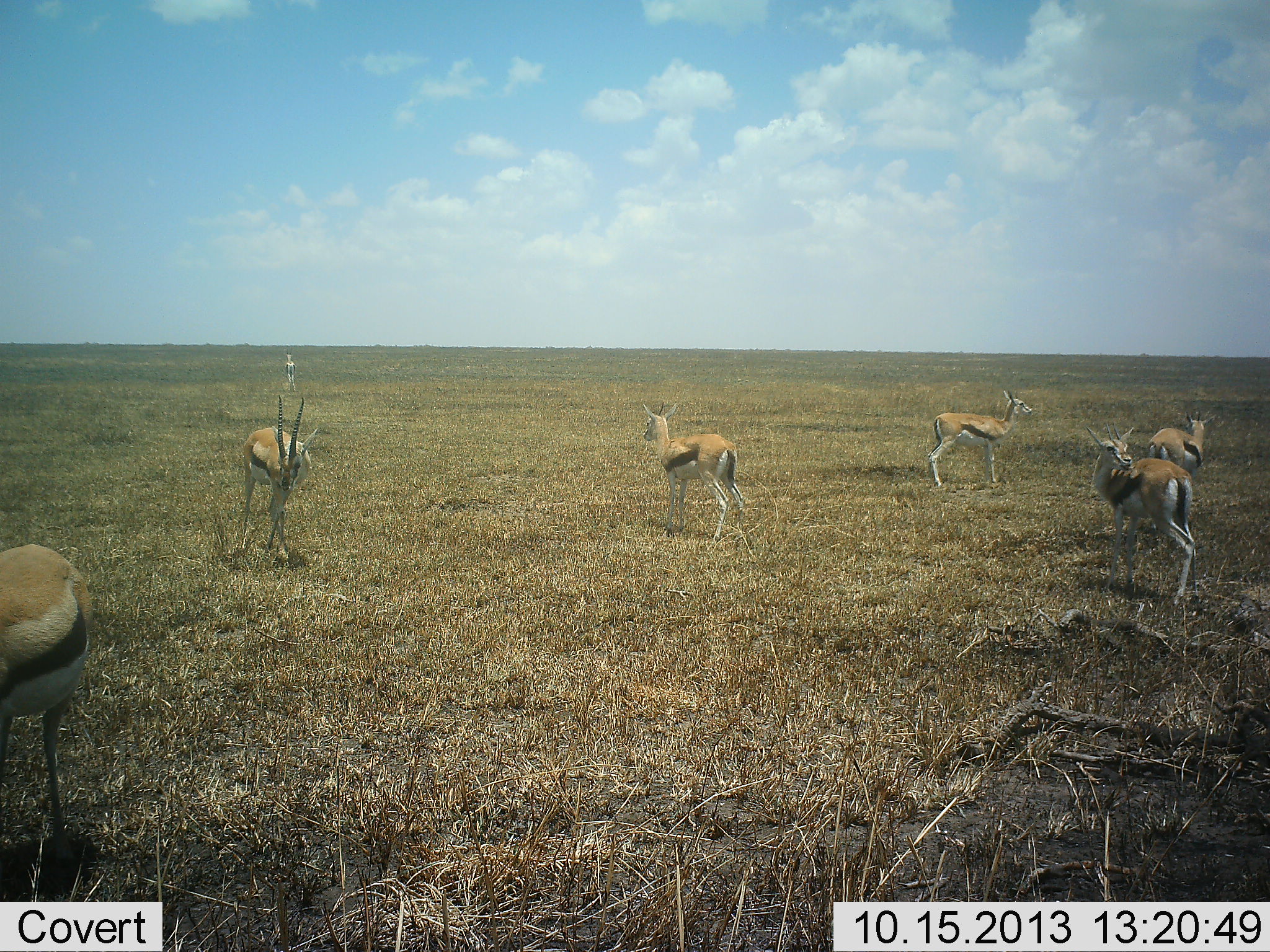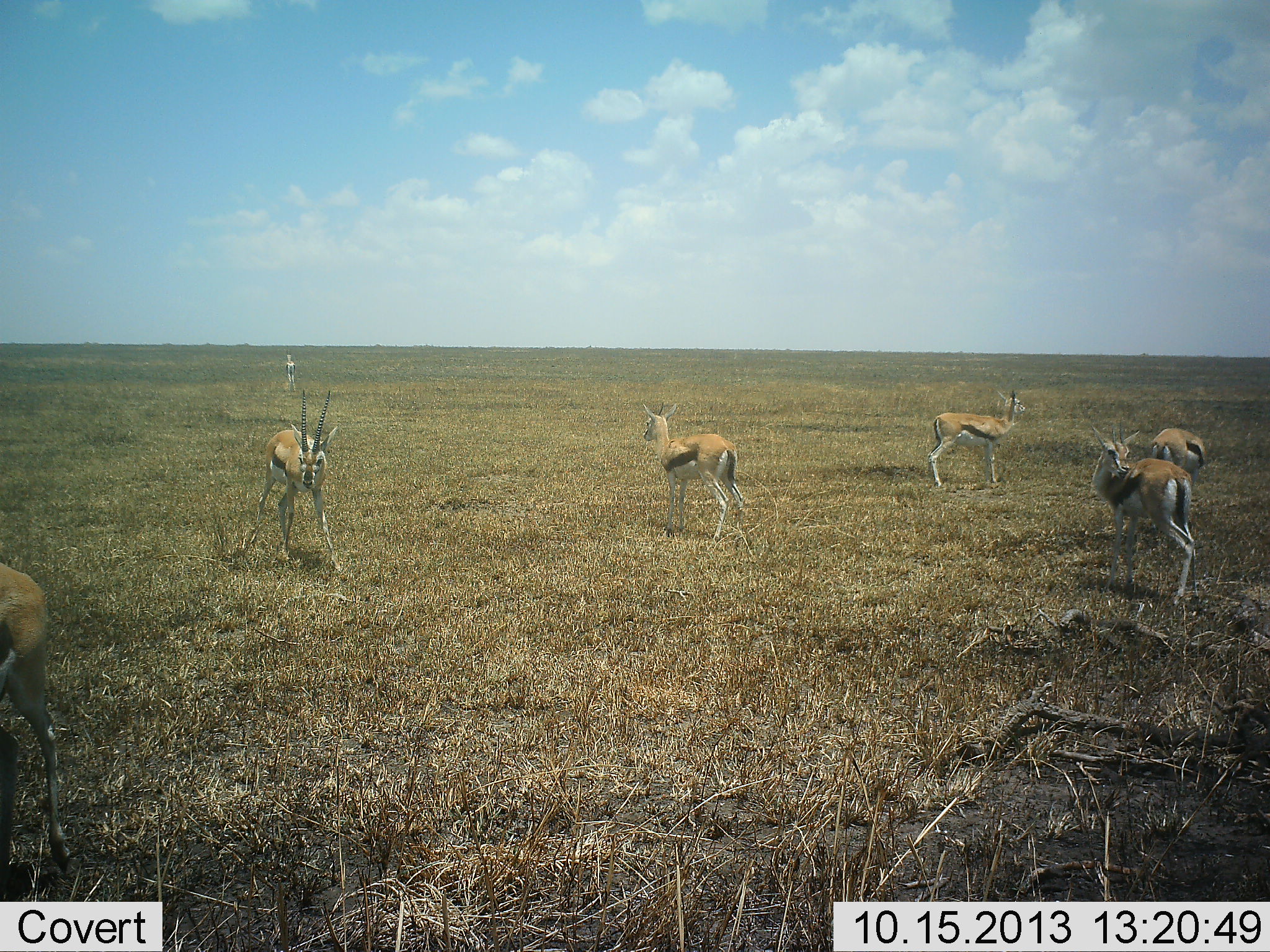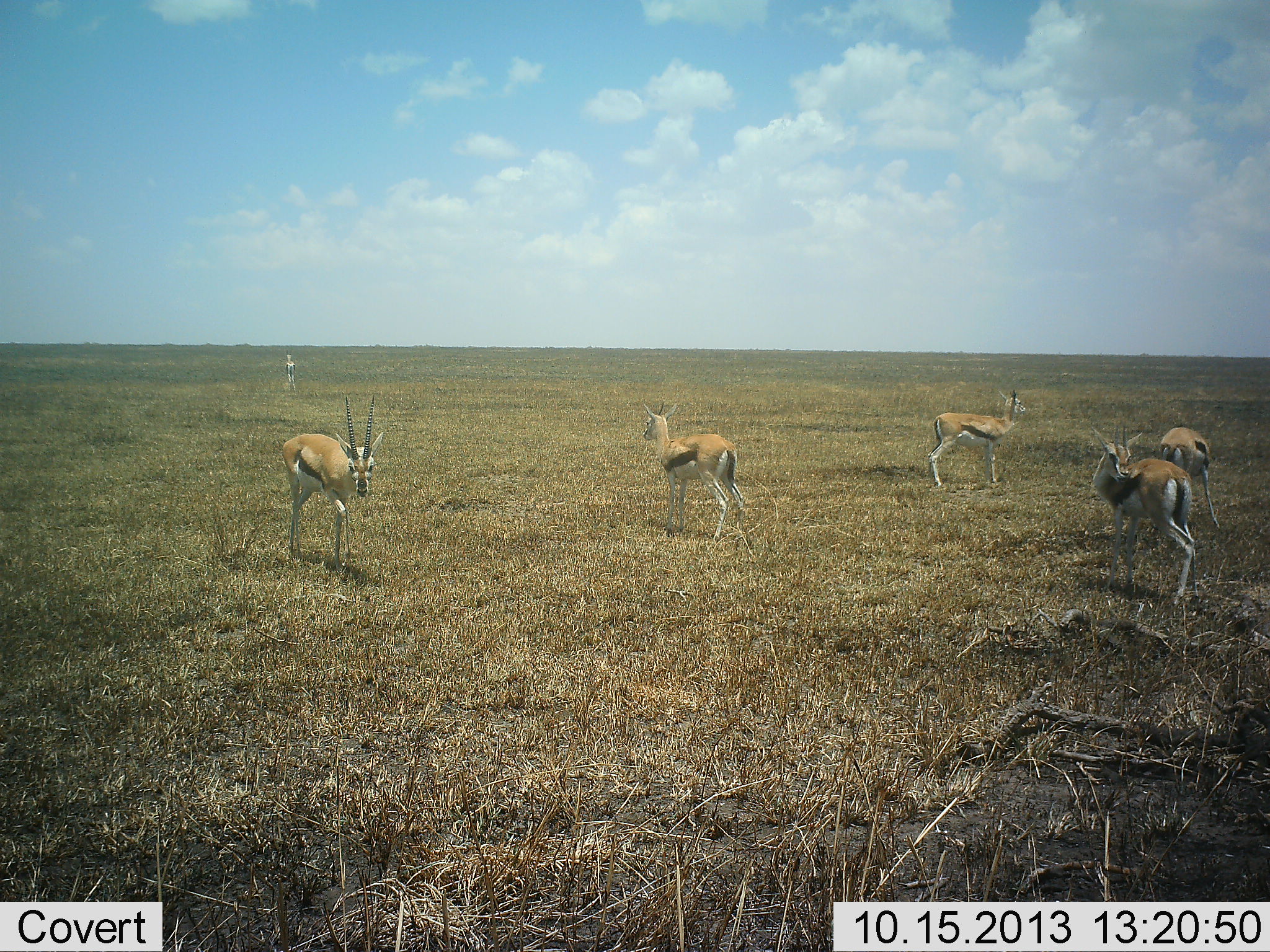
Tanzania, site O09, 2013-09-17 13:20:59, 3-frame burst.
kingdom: Animalia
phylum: Chordata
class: Mammalia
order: Artiodactyla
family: Bovidae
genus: Eudorcas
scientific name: Eudorcas thomsonii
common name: thomson's gazelle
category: gazellethomsons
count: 6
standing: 90%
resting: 0%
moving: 40%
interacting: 0%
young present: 5%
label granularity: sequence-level